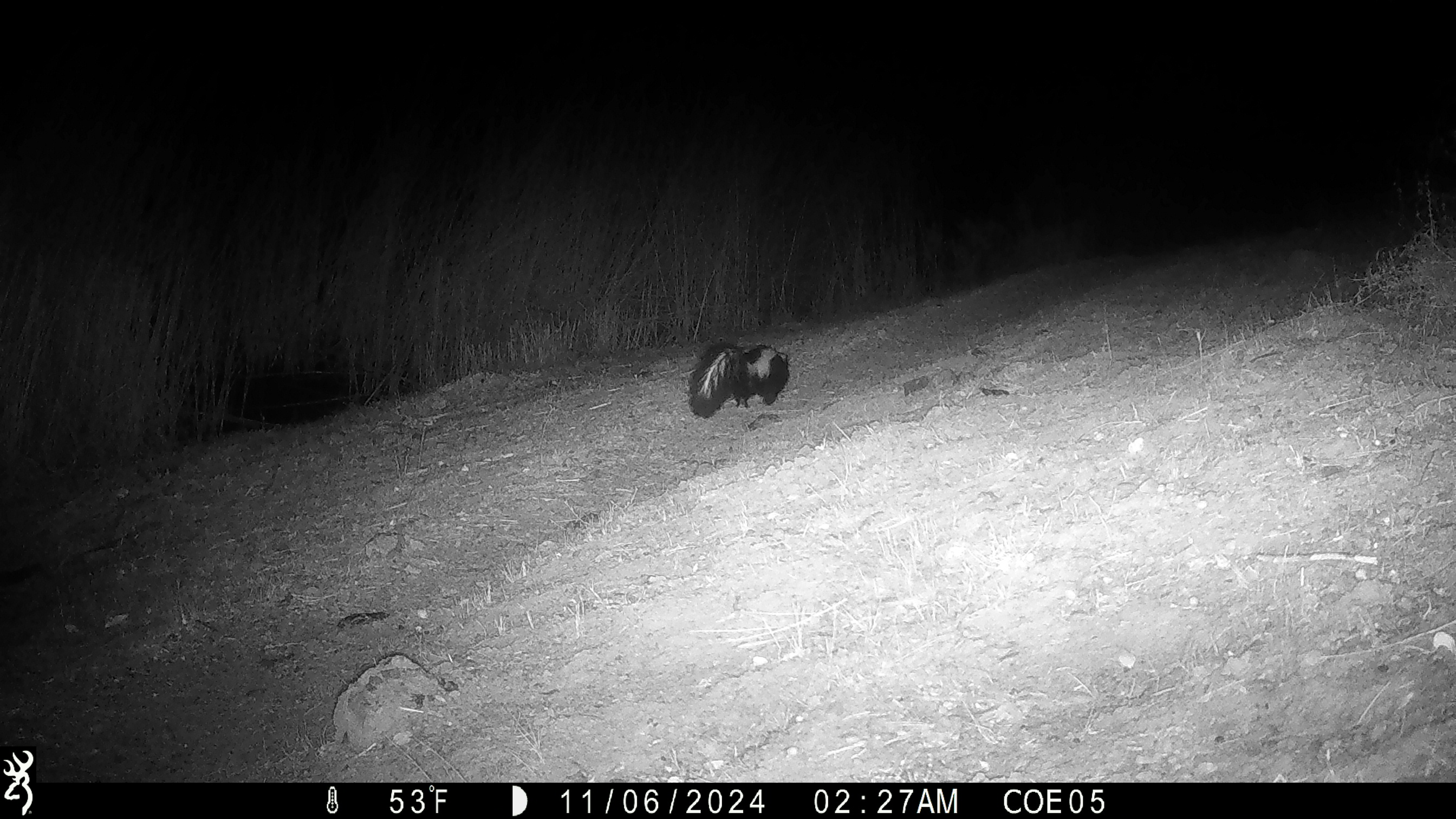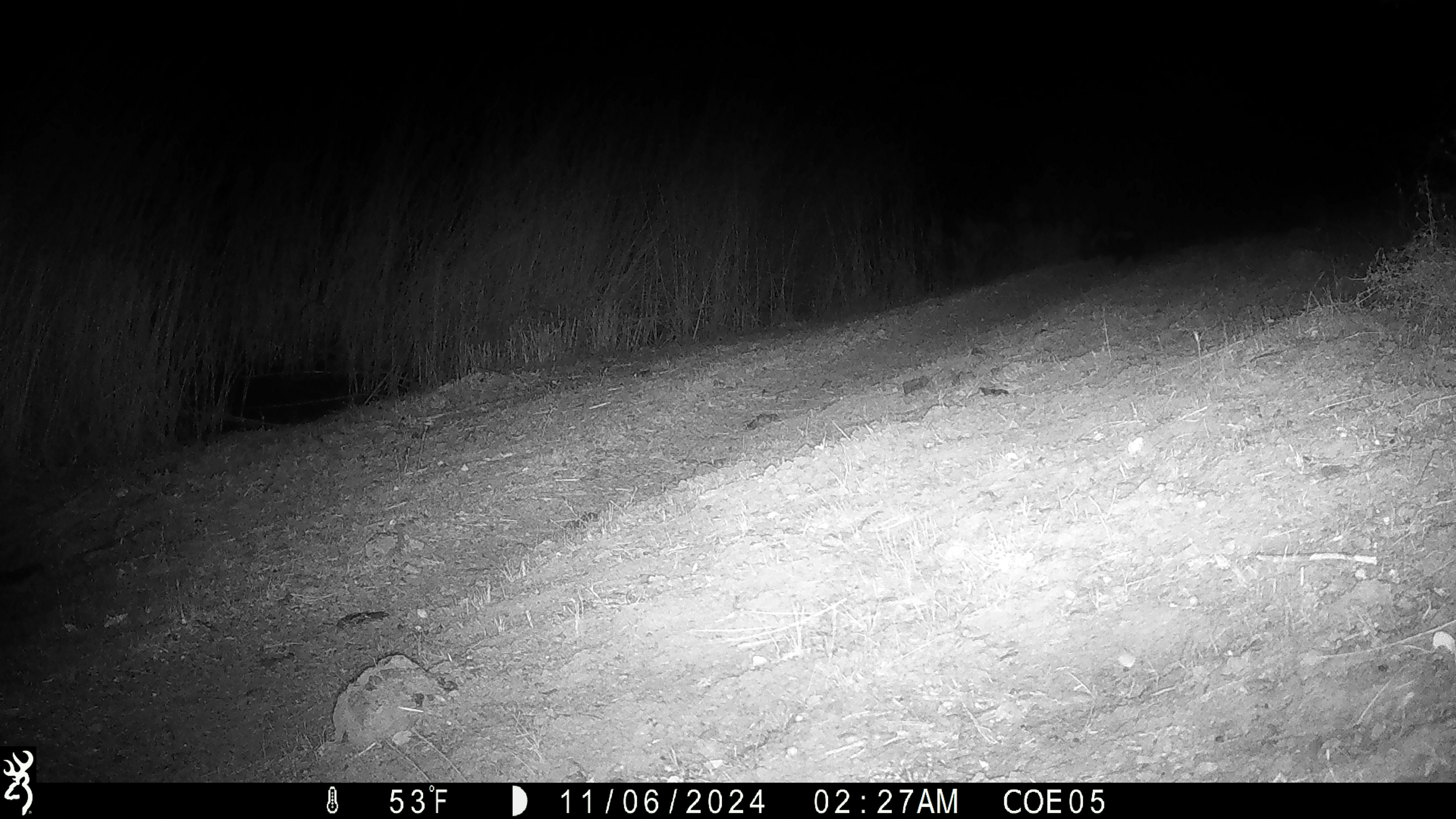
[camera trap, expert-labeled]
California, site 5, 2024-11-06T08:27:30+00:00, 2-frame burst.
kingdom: Animalia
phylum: Chordata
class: Mammalia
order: Carnivora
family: Mephitidae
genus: Mephitis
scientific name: Mephitis mephitis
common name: striped skunk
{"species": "striped skunk (Mephitis mephitis)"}